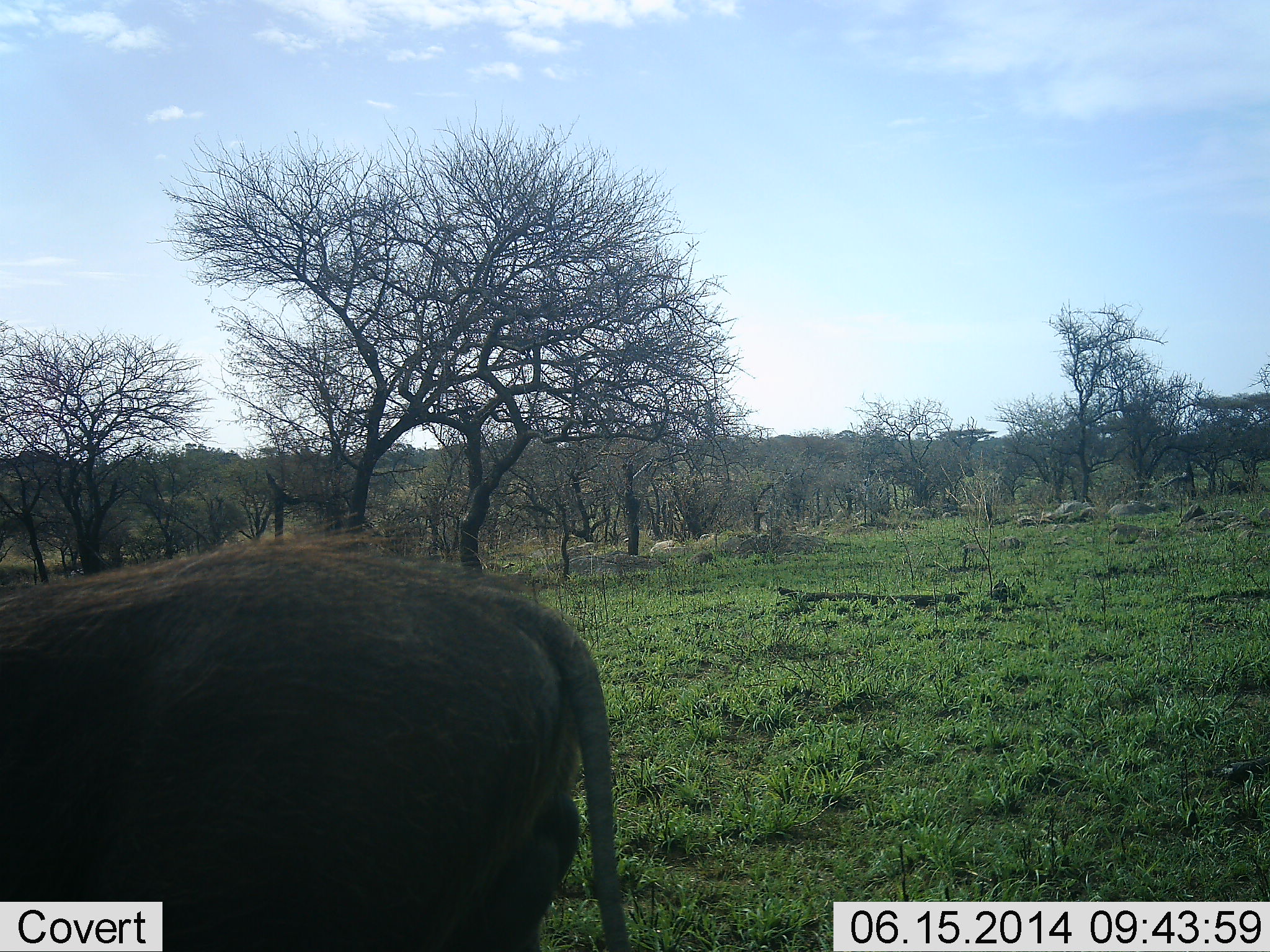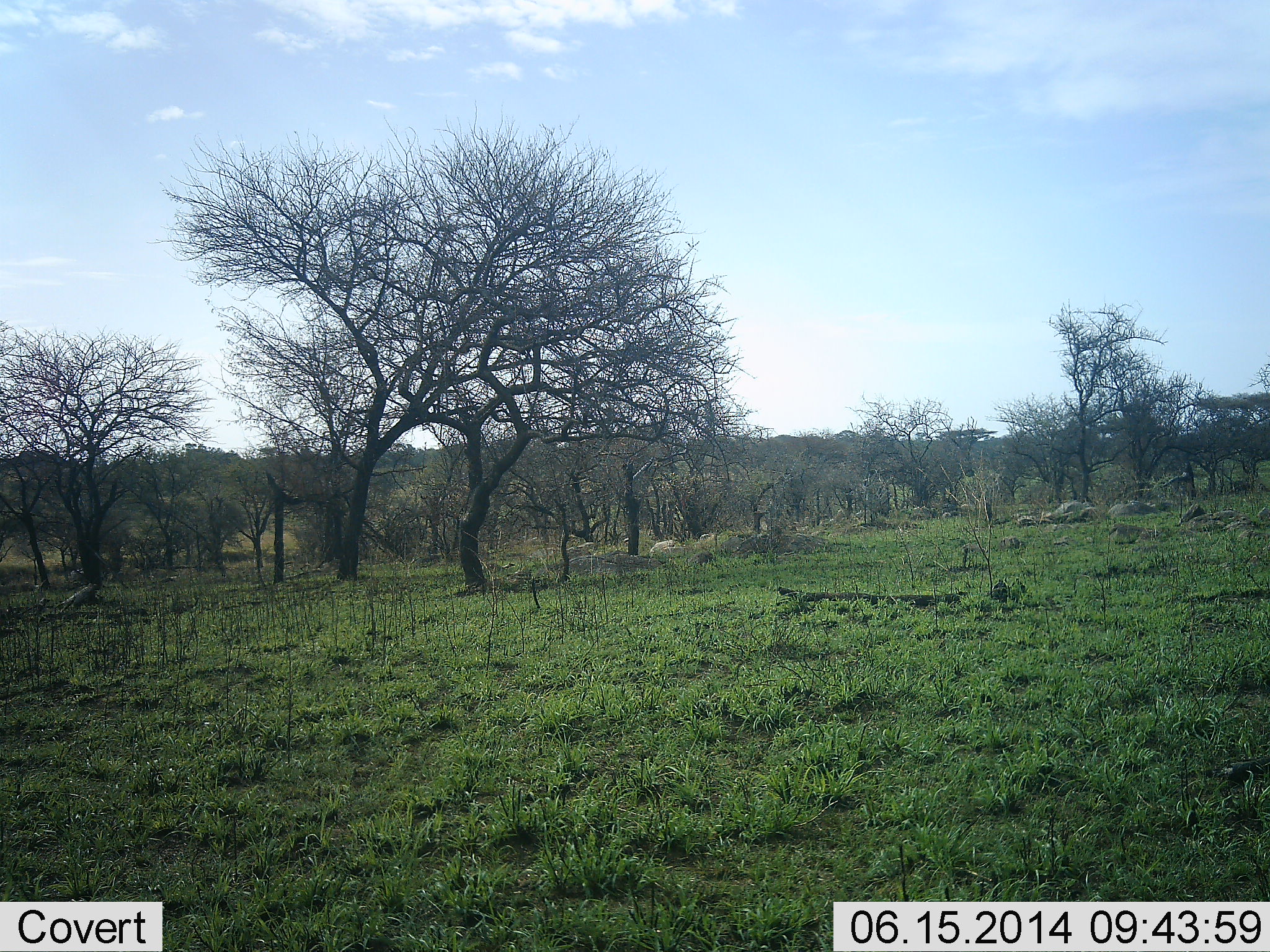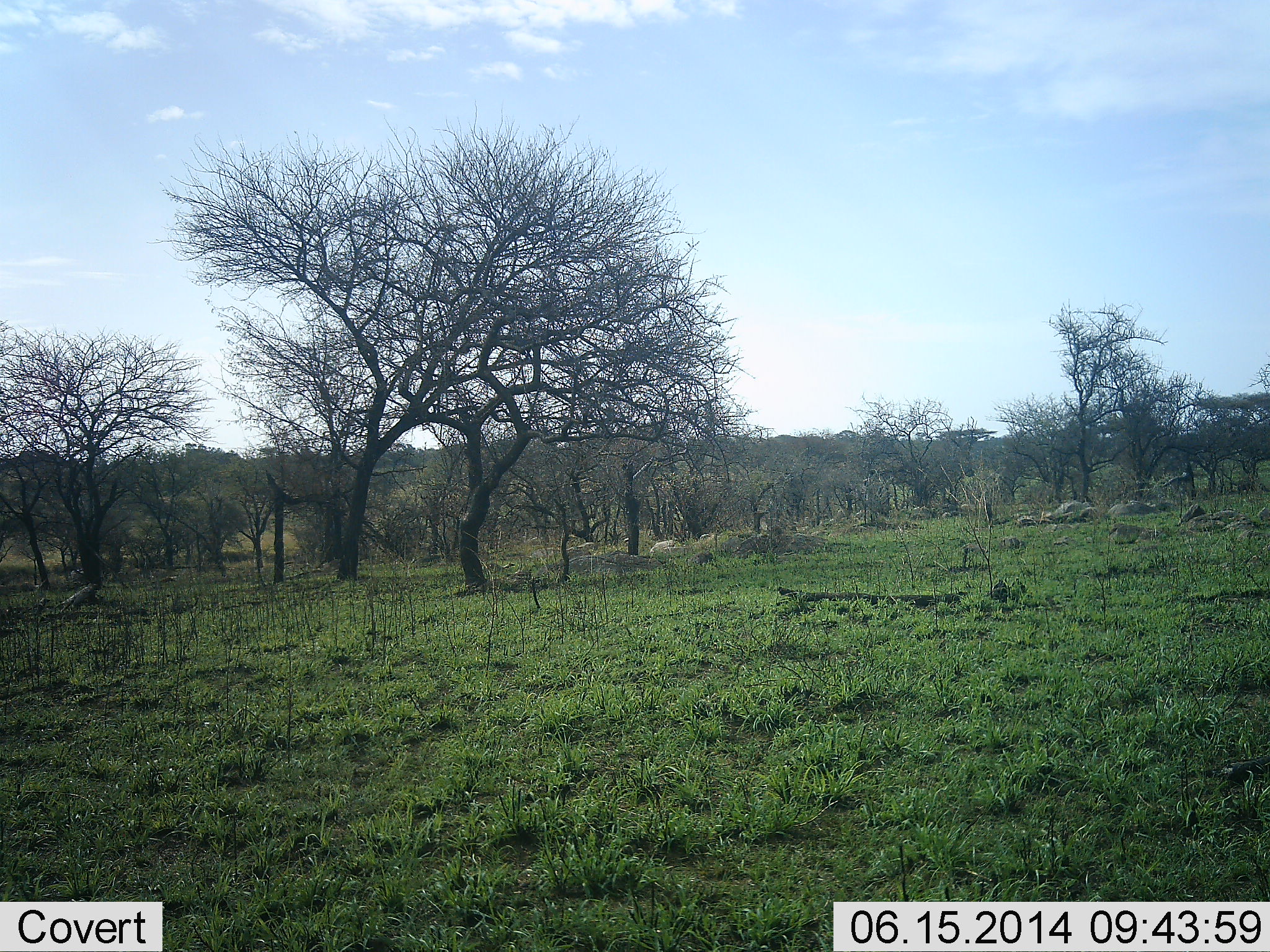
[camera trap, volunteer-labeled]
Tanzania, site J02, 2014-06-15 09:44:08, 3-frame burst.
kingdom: Animalia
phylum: Chordata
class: Mammalia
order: Artiodactyla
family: Suidae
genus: Phacochoerus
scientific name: Phacochoerus africanus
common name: warthog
Warthog (Phacochoerus africanus), count 1. Behavior (volunteer vote fractions): standing 9%, resting 0%, moving 91%, interacting 0%. Young present (vote fraction): 0%. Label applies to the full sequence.